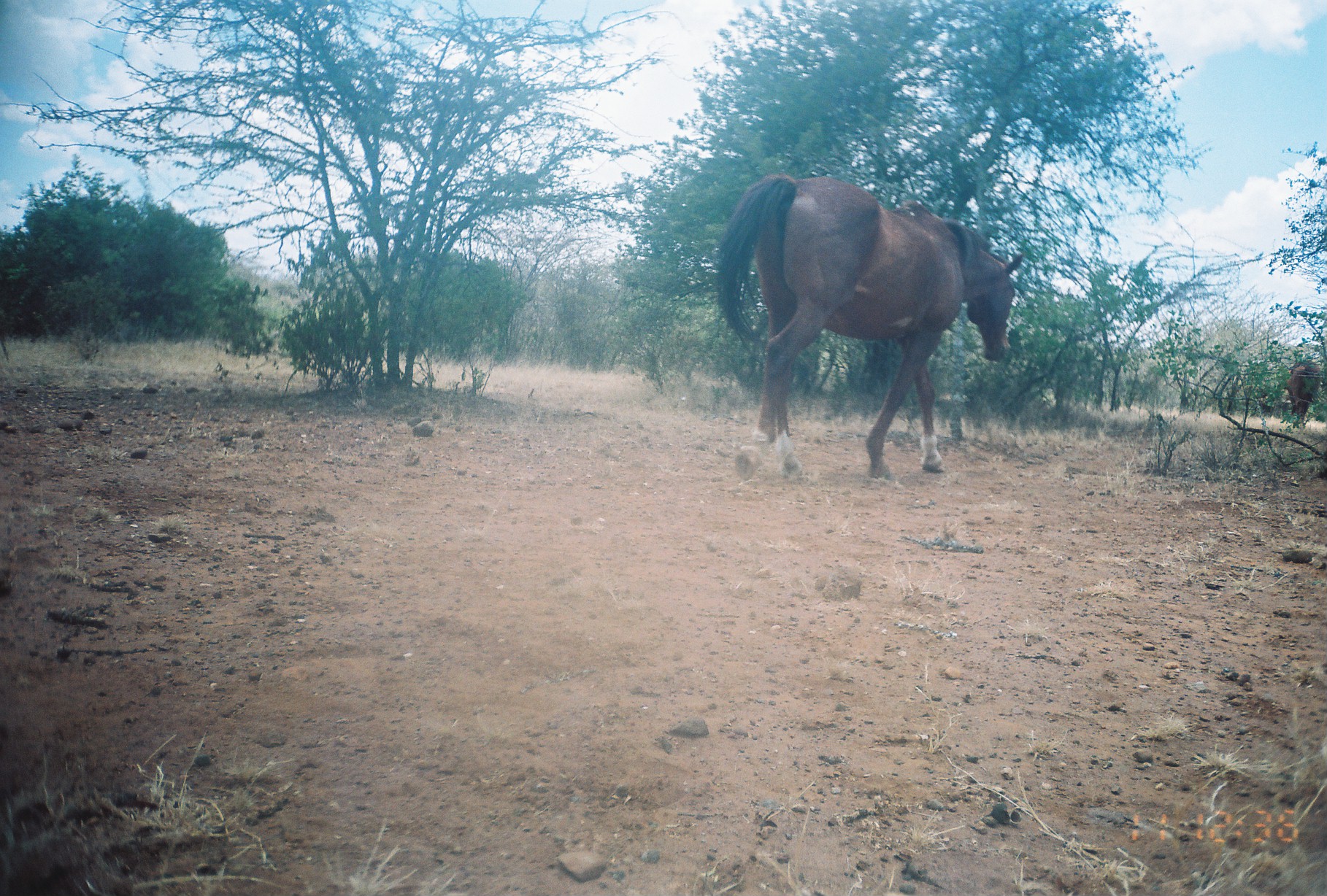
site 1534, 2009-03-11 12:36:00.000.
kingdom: Animalia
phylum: Chordata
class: Mammalia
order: Perissodactyla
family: Equidae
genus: Equus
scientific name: Equus ferus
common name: wild horse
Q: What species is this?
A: Equus ferus (wild horse).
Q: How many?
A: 2.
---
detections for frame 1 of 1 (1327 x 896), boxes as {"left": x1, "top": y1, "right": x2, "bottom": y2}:
equus ferus: {"left": 711, "top": 171, "right": 1025, "bottom": 483}; {"left": 1286, "top": 360, "right": 1318, "bottom": 429}